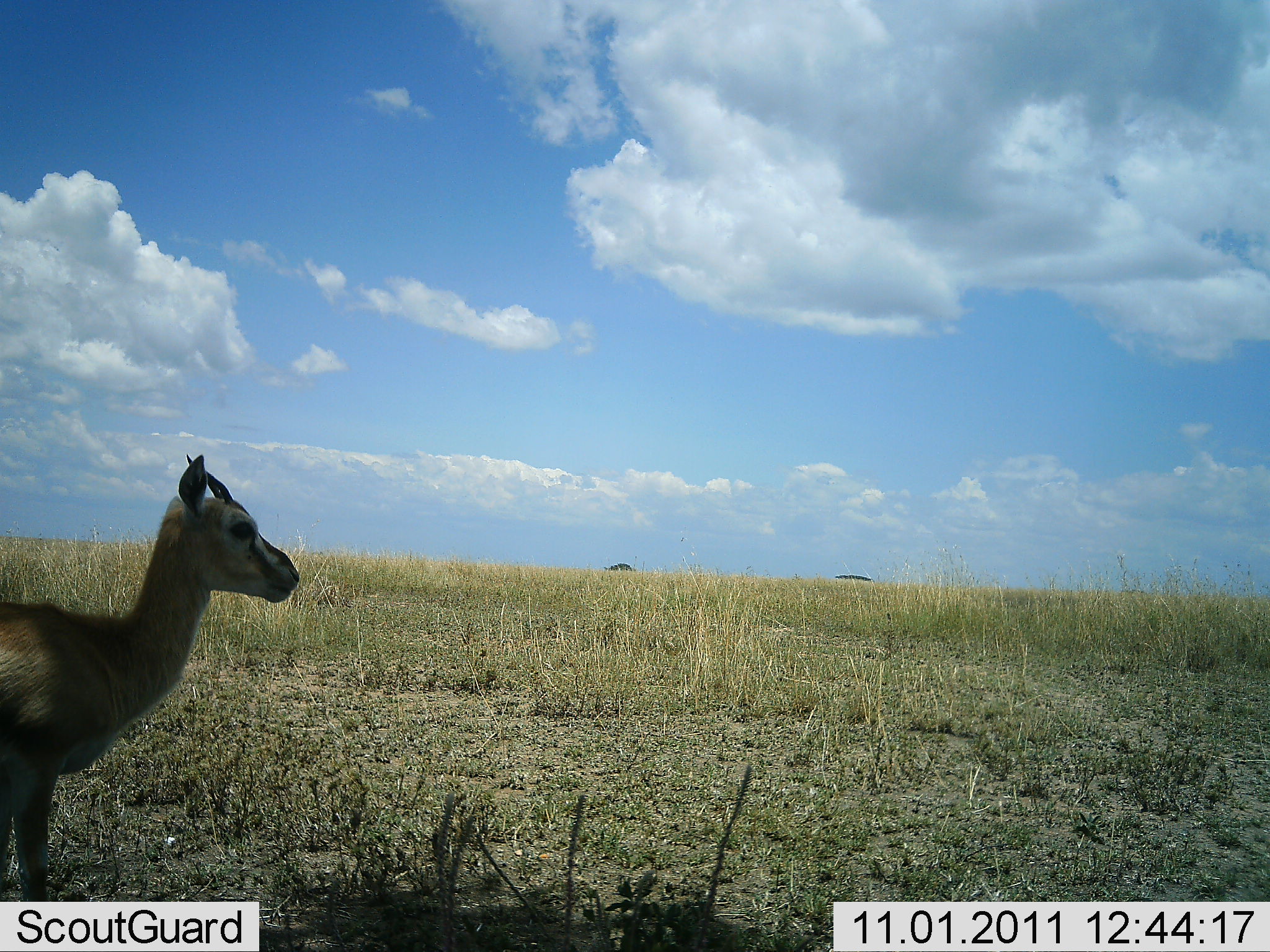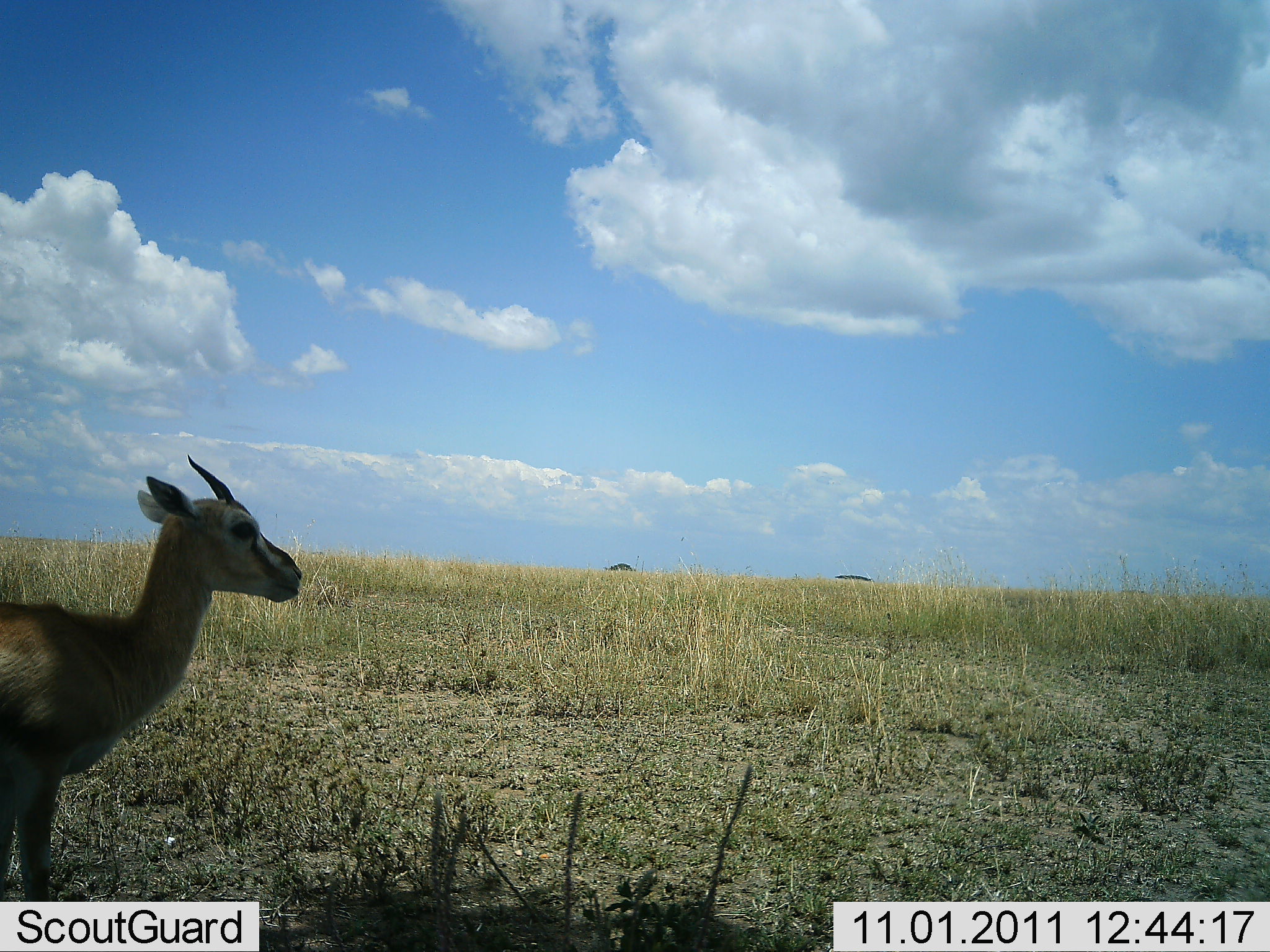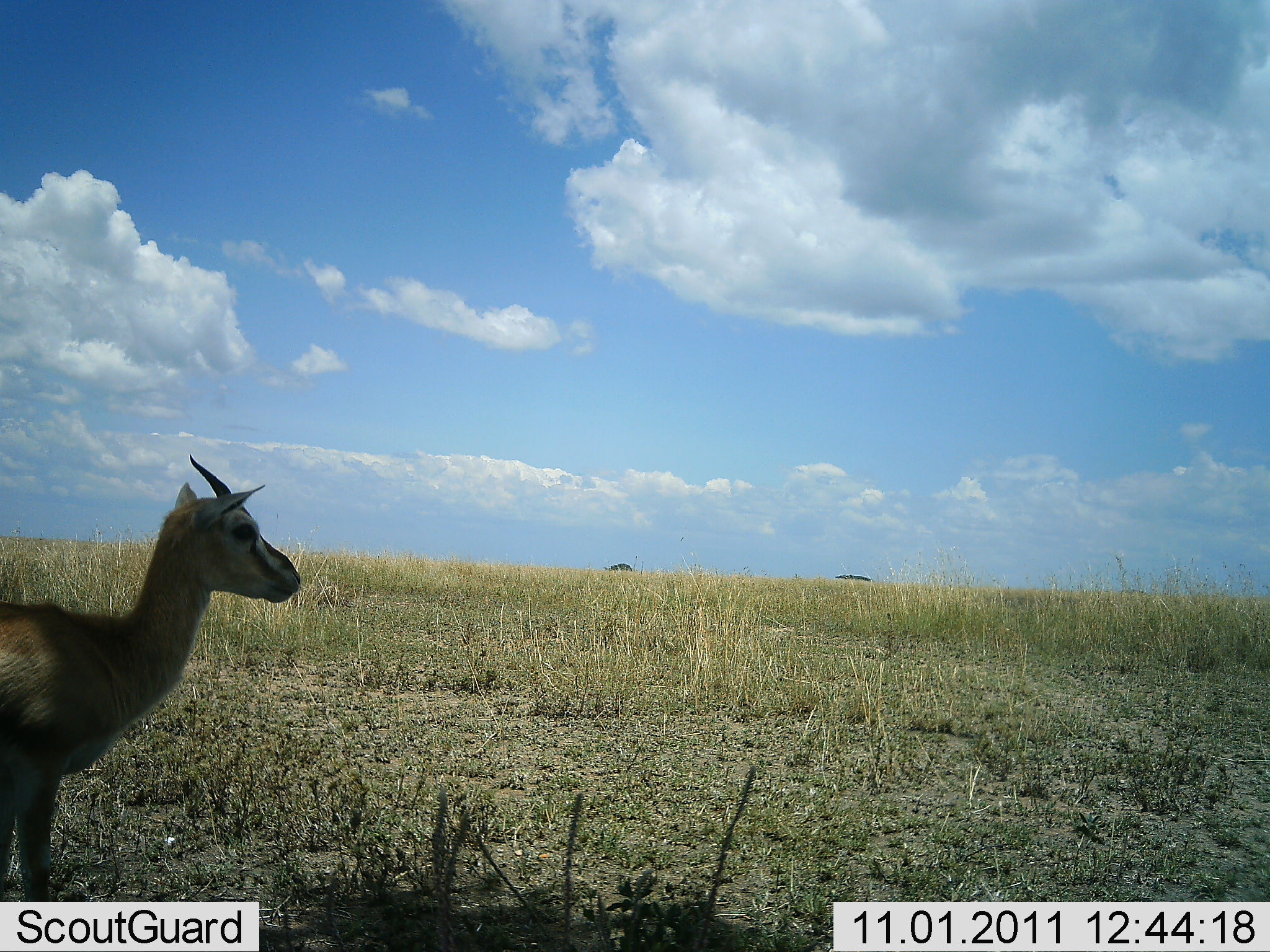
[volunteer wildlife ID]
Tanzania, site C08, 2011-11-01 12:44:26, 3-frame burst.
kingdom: Animalia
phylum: Chordata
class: Mammalia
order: Artiodactyla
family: Bovidae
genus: Eudorcas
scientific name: Eudorcas thomsonii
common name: thomson's gazelle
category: gazellethomsons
Gazellethomsons (thomson's gazelle) (Eudorcas thomsonii), count 1. Behavior (volunteer vote fractions): standing 92%, resting 0%, moving 8%, interacting 0%. Young present (vote fraction): 17%. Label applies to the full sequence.